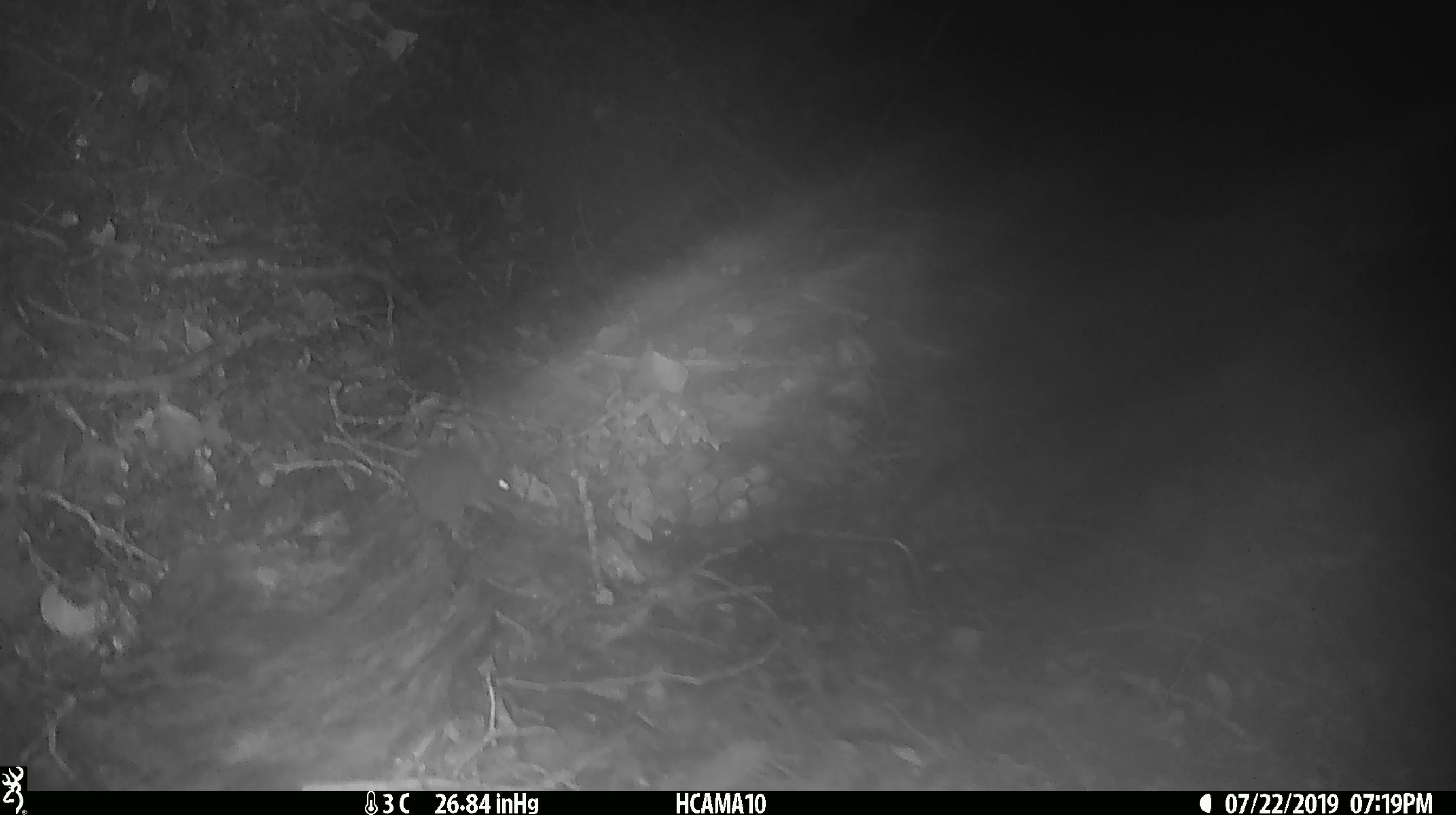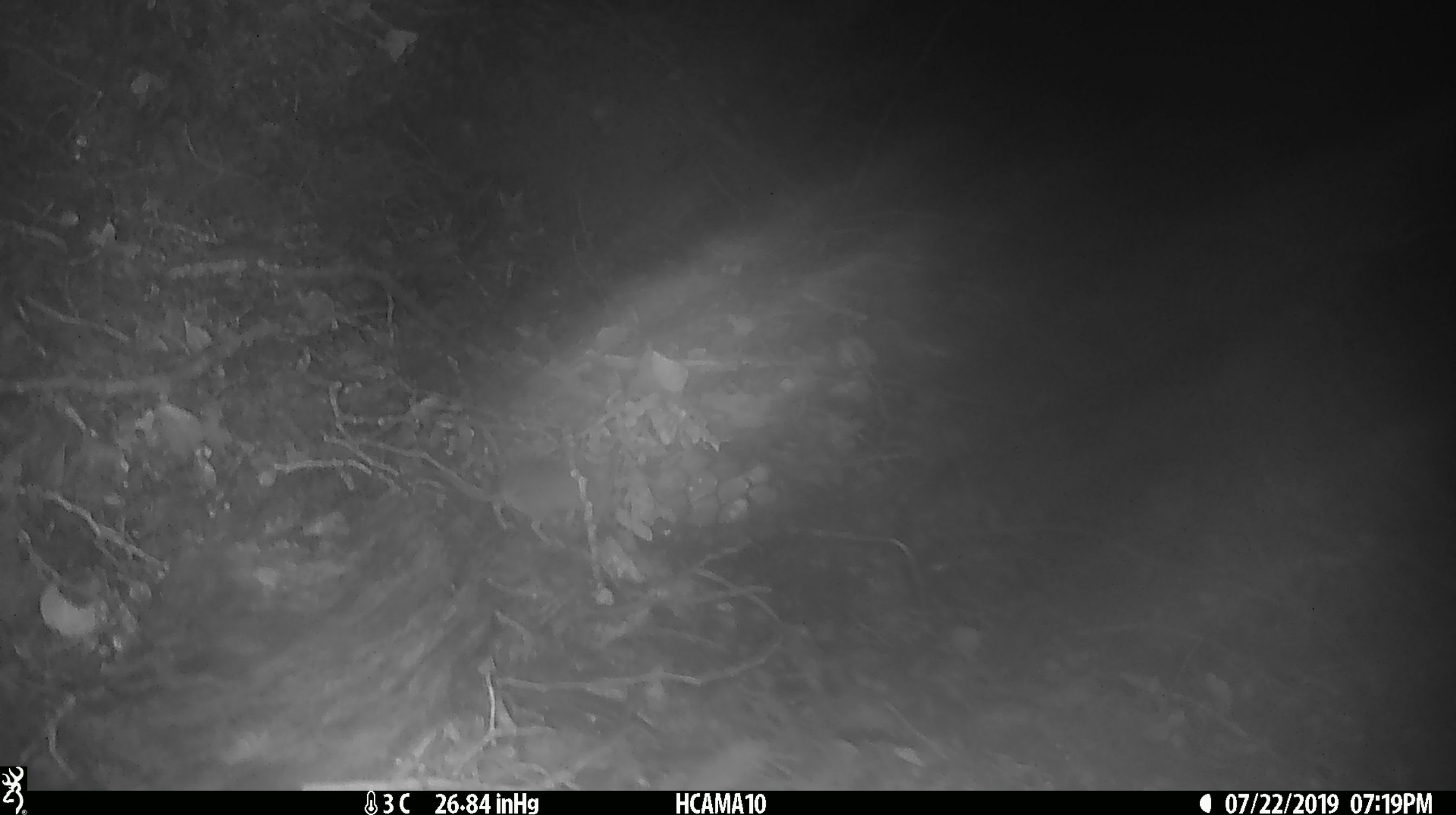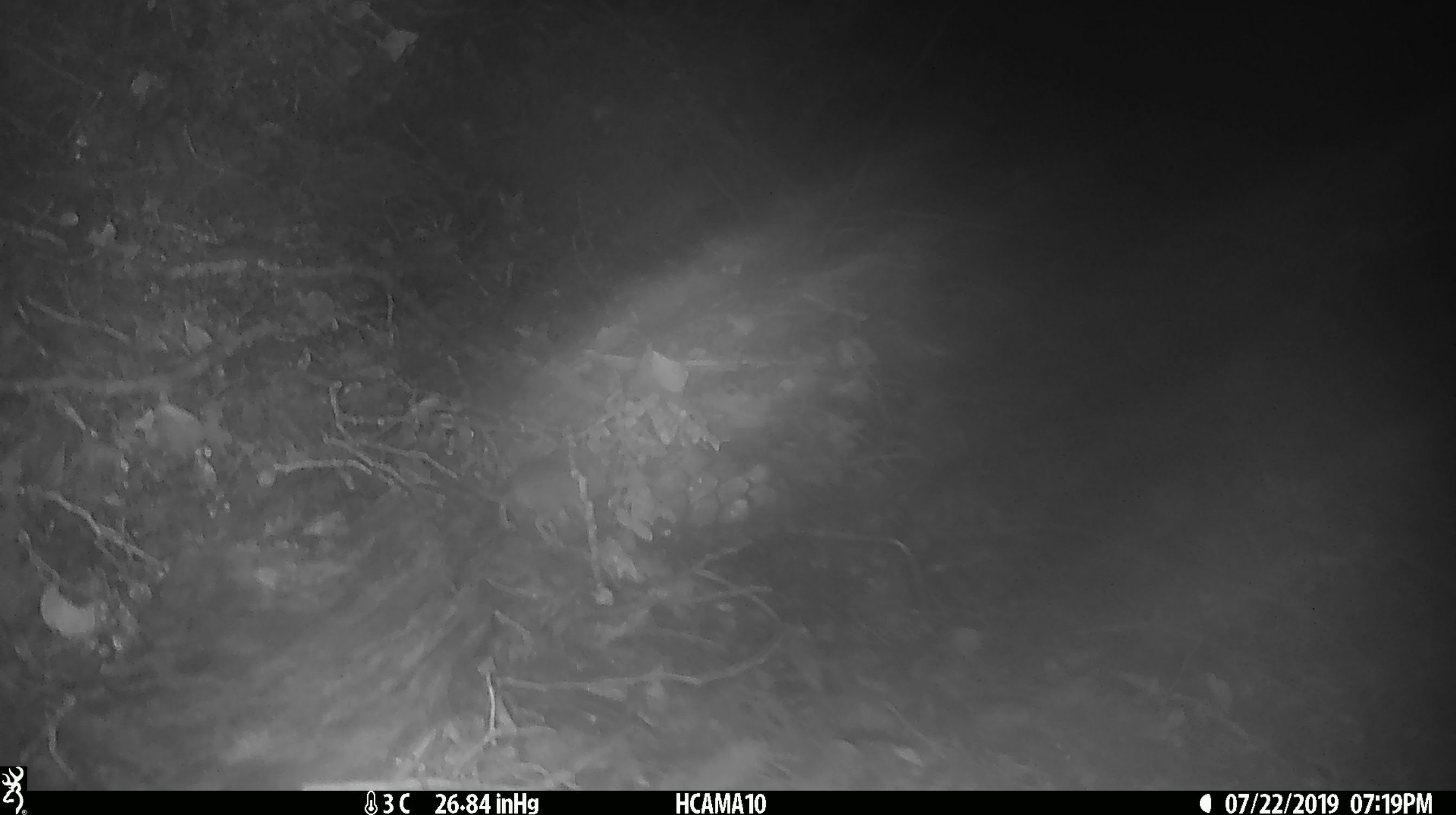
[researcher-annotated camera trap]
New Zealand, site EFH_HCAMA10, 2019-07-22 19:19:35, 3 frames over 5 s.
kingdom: Animalia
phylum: Chordata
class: Mammalia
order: Rodentia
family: Muridae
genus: Mus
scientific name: Mus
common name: mouse